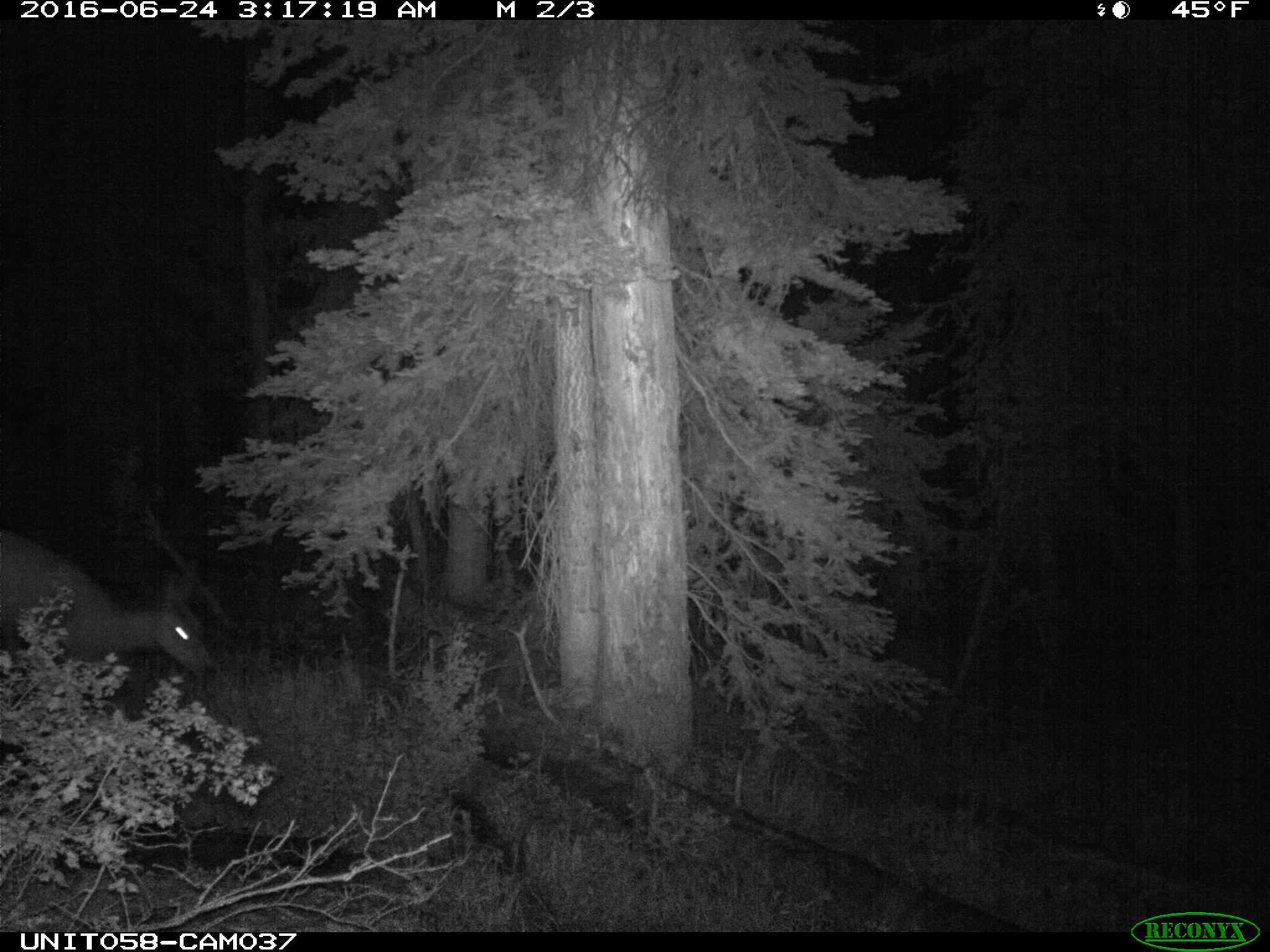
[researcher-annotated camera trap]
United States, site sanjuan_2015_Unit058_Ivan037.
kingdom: Animalia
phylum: Chordata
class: Mammalia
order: Artiodactyla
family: Cervidae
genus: Odocoileus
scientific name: Odocoileus hemionus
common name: mule deer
Odocoileus hemionus (mule deer).